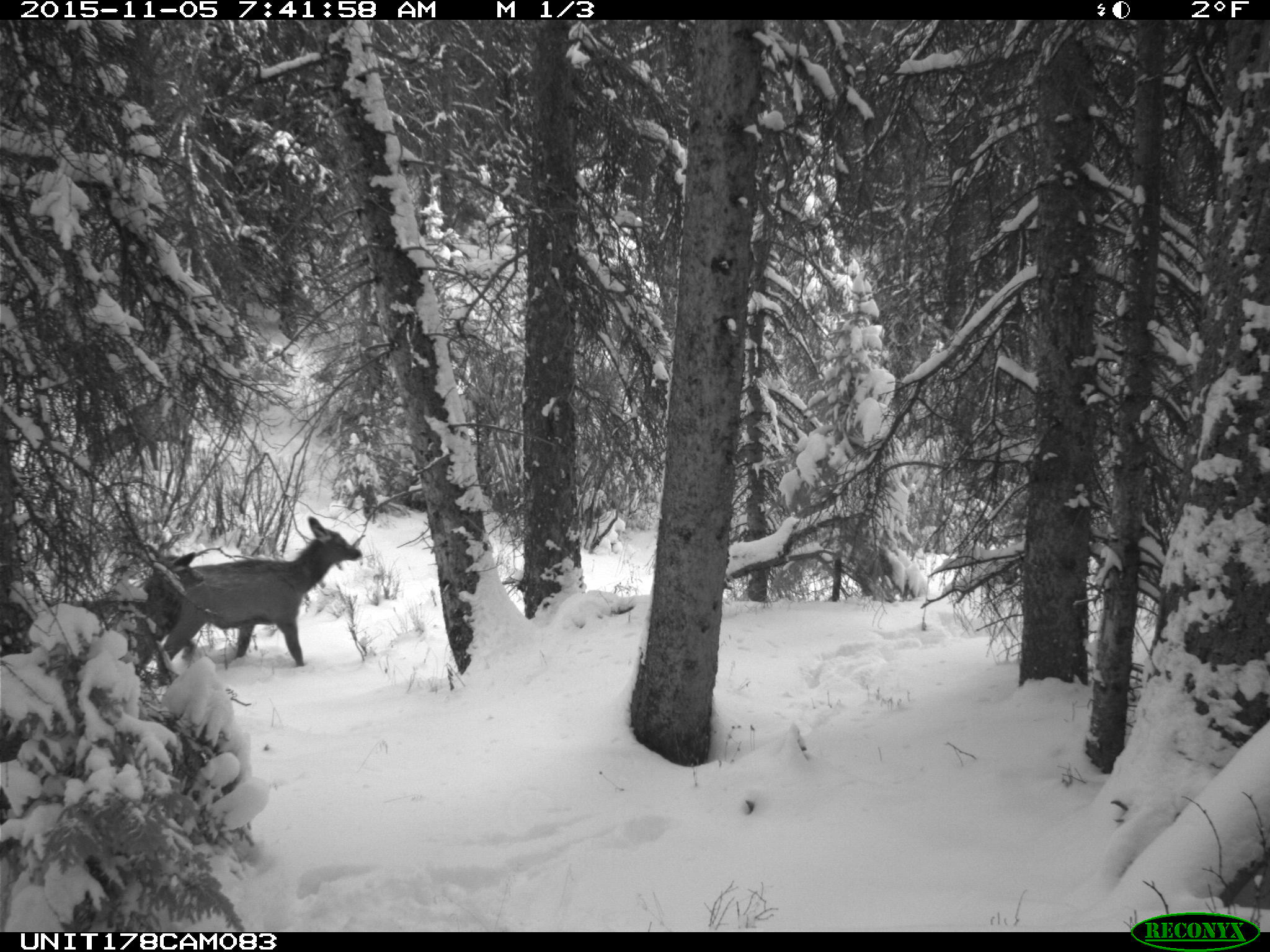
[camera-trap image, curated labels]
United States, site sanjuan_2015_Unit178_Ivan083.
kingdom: Animalia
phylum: Chordata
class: Mammalia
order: Artiodactyla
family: Cervidae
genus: Cervus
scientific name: Cervus elaphus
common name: red deer